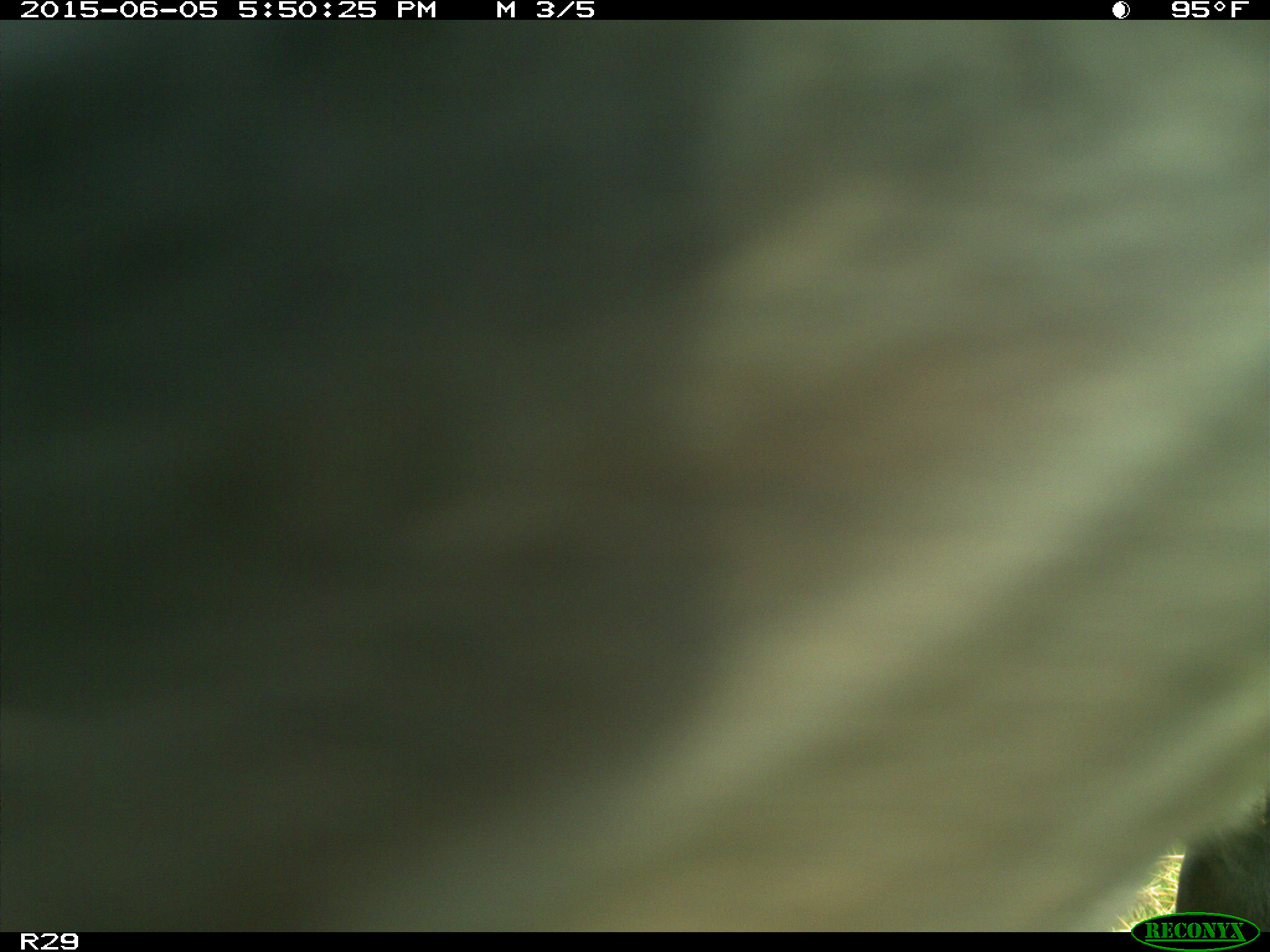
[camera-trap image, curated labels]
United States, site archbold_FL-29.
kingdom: Animalia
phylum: Chordata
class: Mammalia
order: Artiodactyla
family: Bovidae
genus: Bos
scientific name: Bos taurus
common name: domestic cow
Bos taurus (domestic cow).